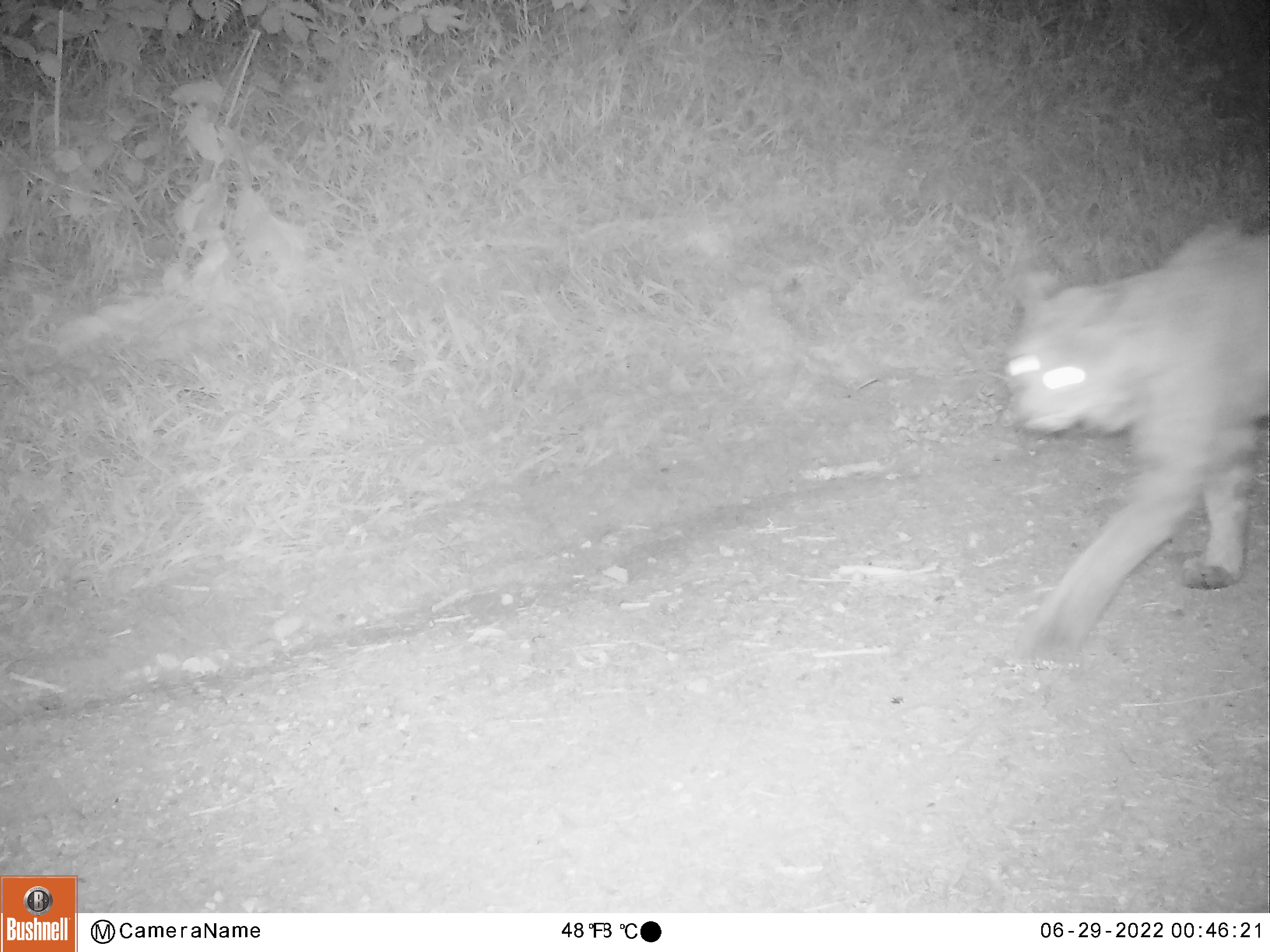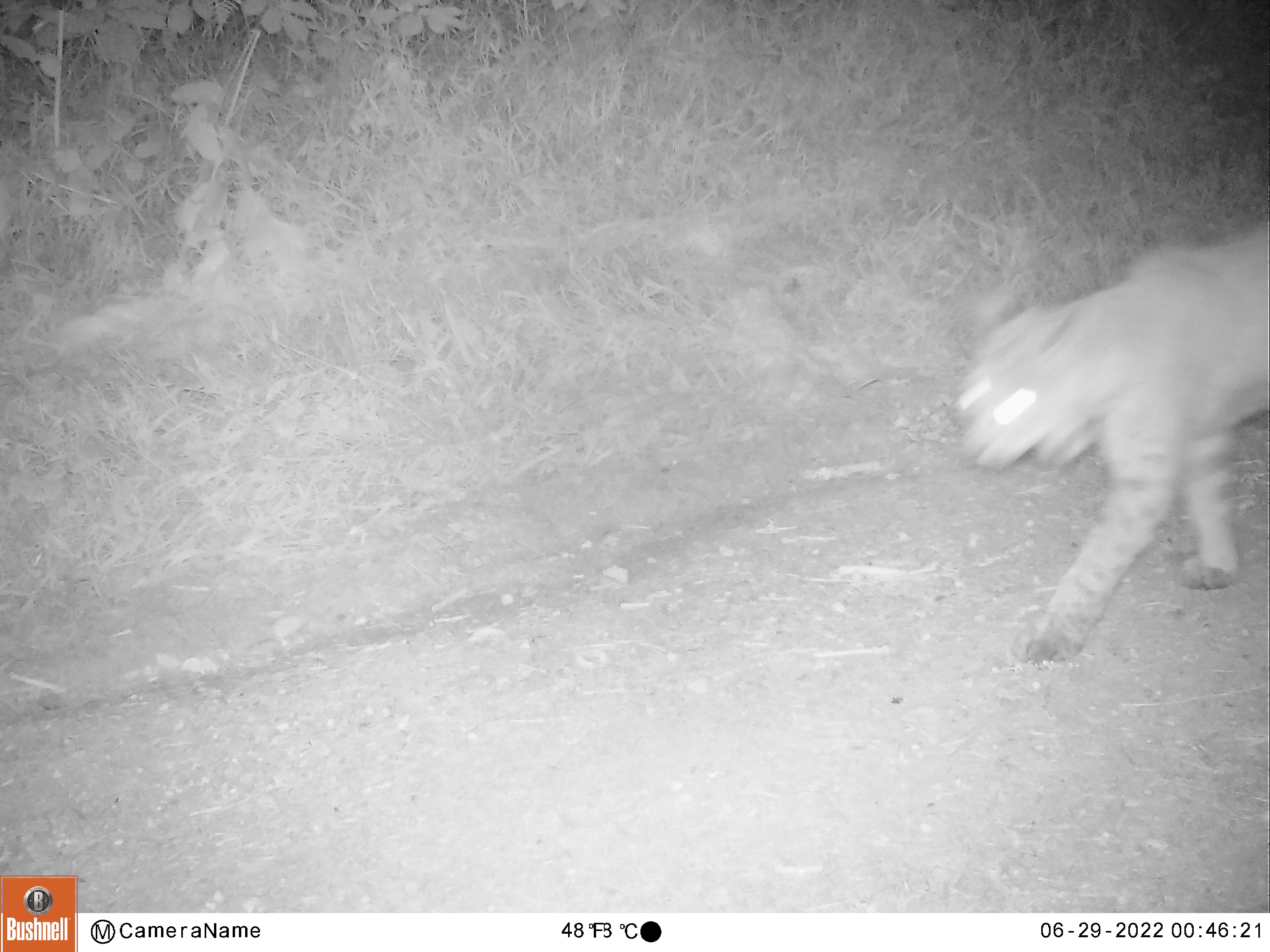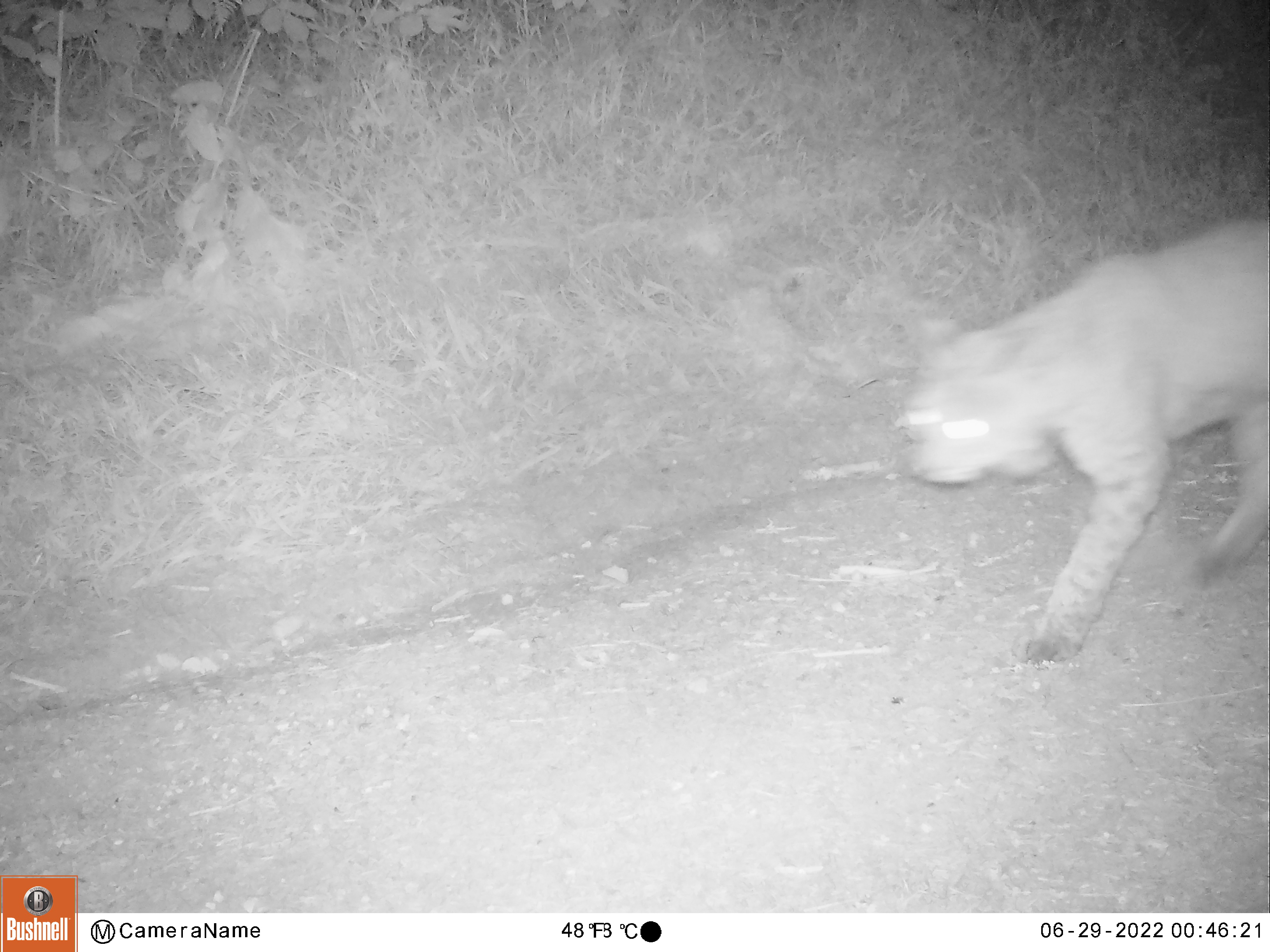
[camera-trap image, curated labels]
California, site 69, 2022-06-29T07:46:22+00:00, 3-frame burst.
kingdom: Animalia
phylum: Chordata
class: Mammalia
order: Carnivora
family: Felidae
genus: Lynx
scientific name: Lynx rufus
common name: bobcat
Bobcat (Lynx rufus).